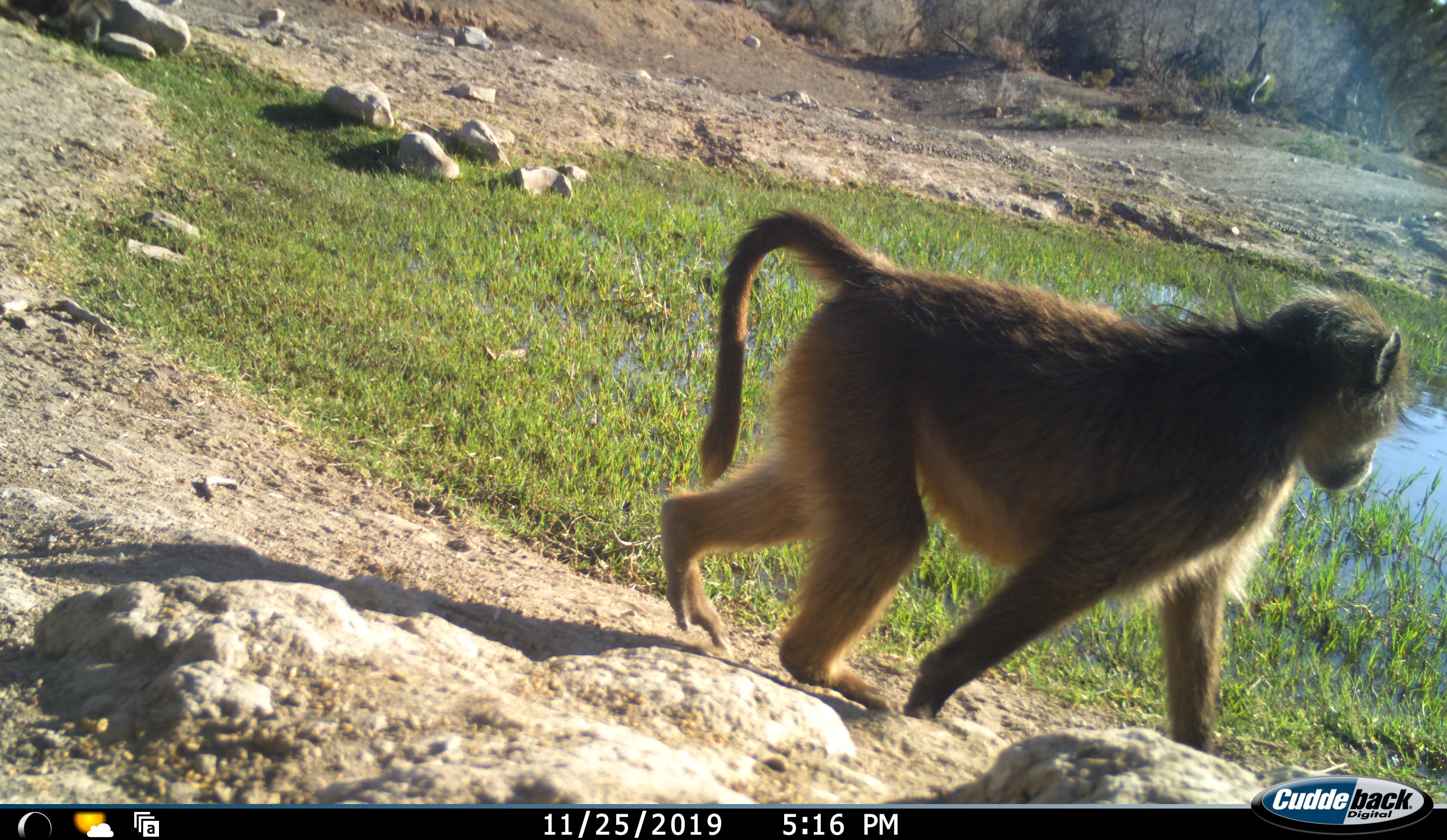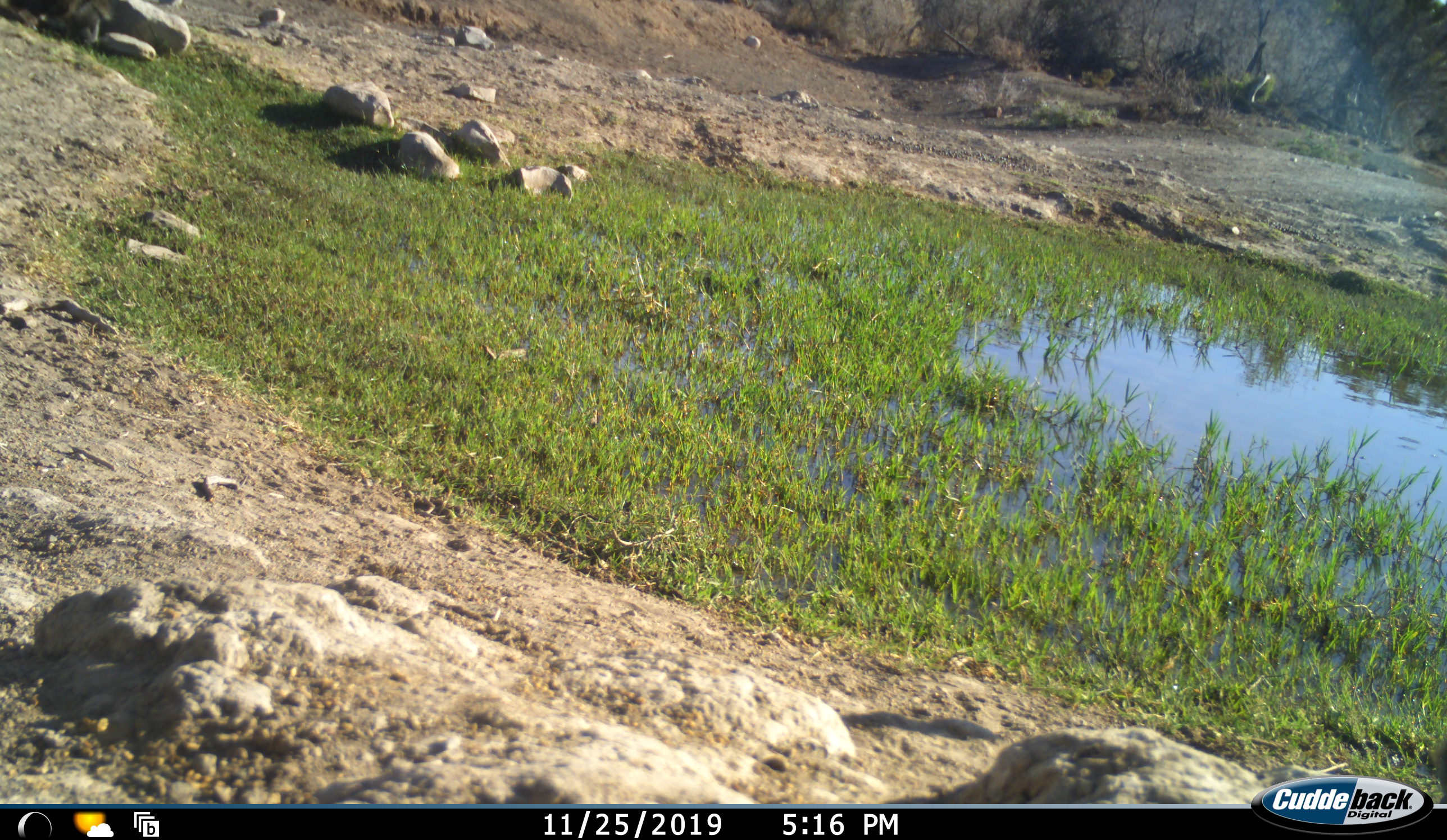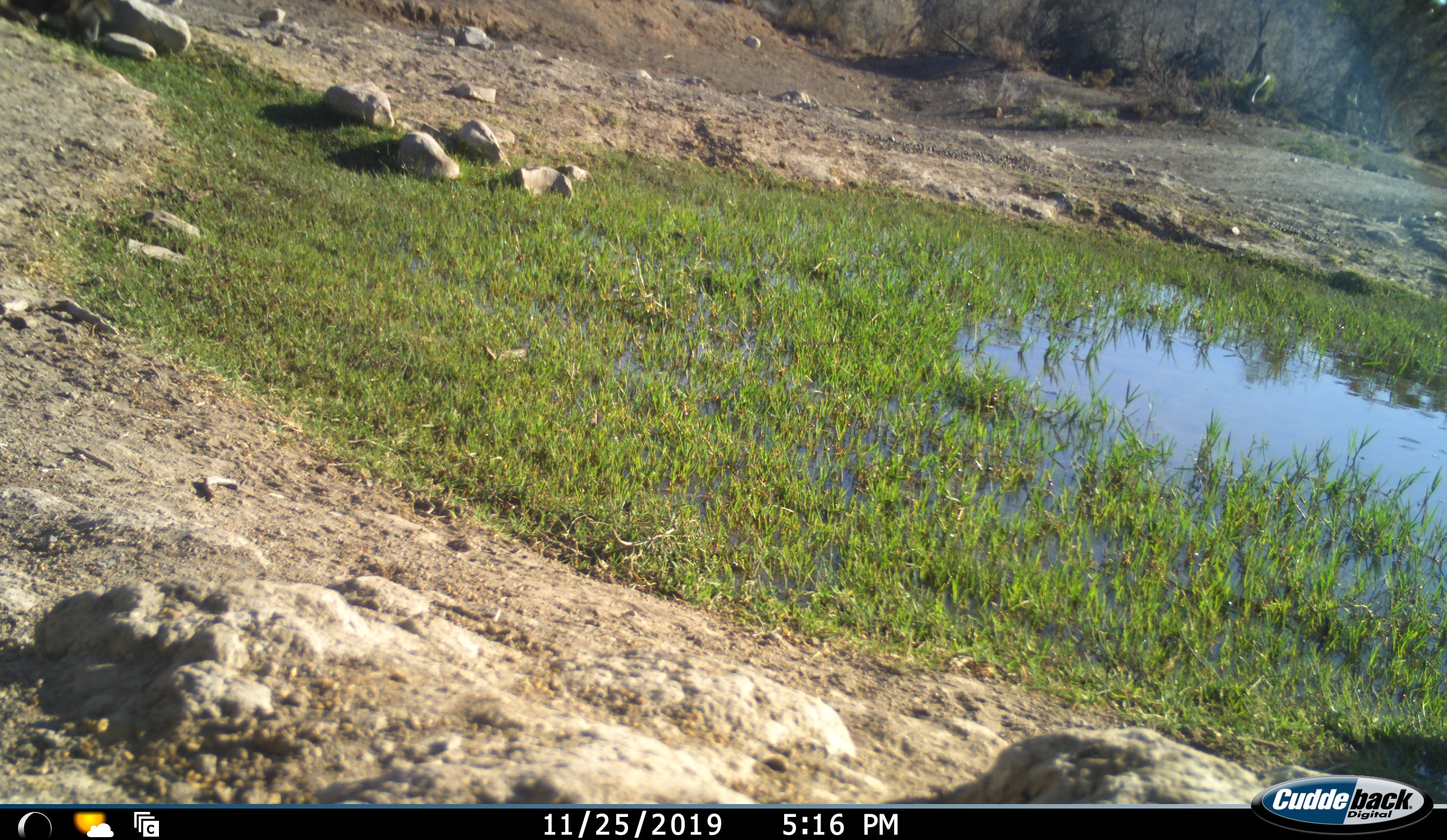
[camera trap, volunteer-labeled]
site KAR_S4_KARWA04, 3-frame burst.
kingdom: Animalia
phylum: Chordata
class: Mammalia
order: Primates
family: Cercopithecidae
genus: Papio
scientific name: Papio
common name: baboon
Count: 1.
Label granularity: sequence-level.